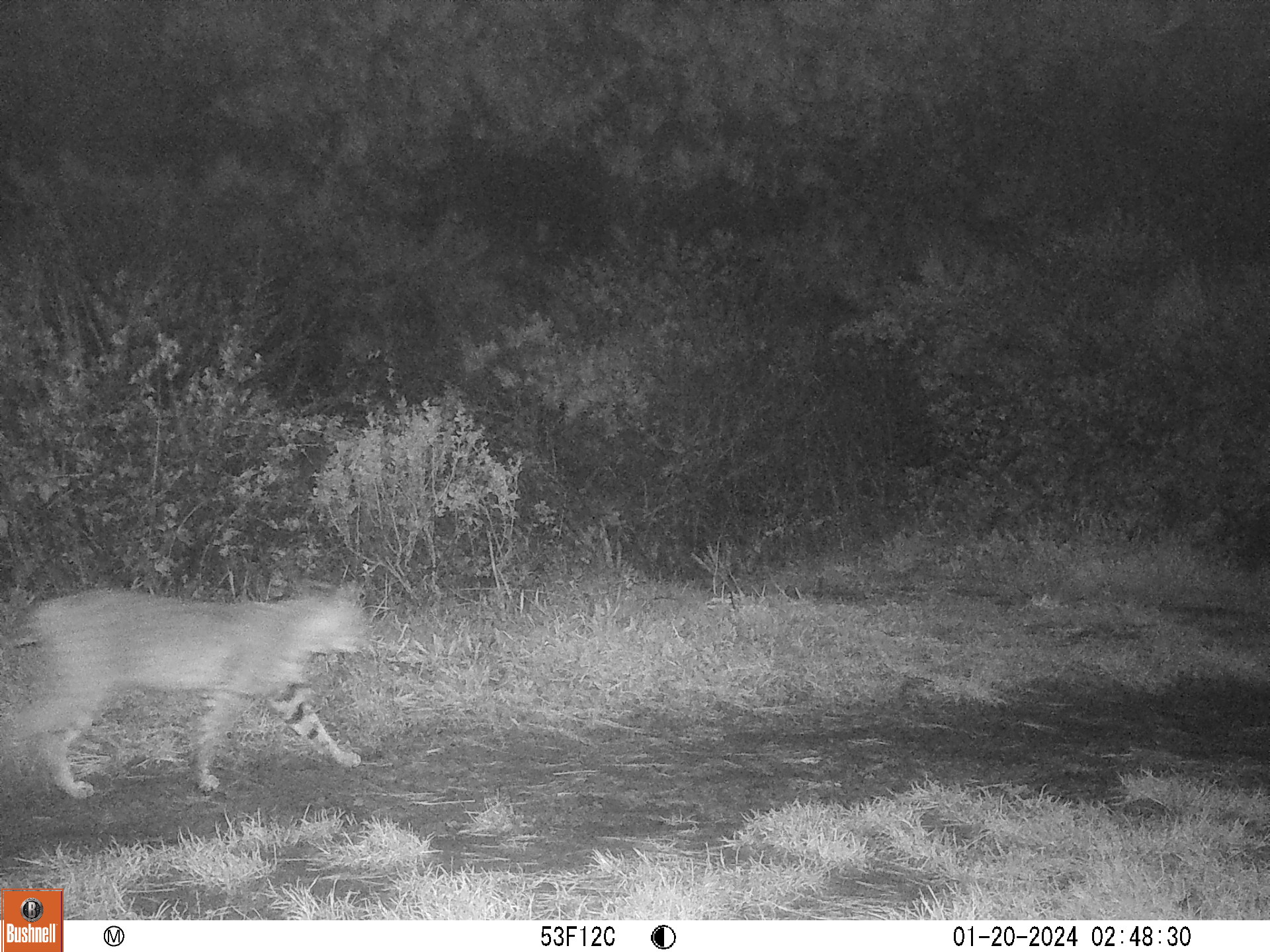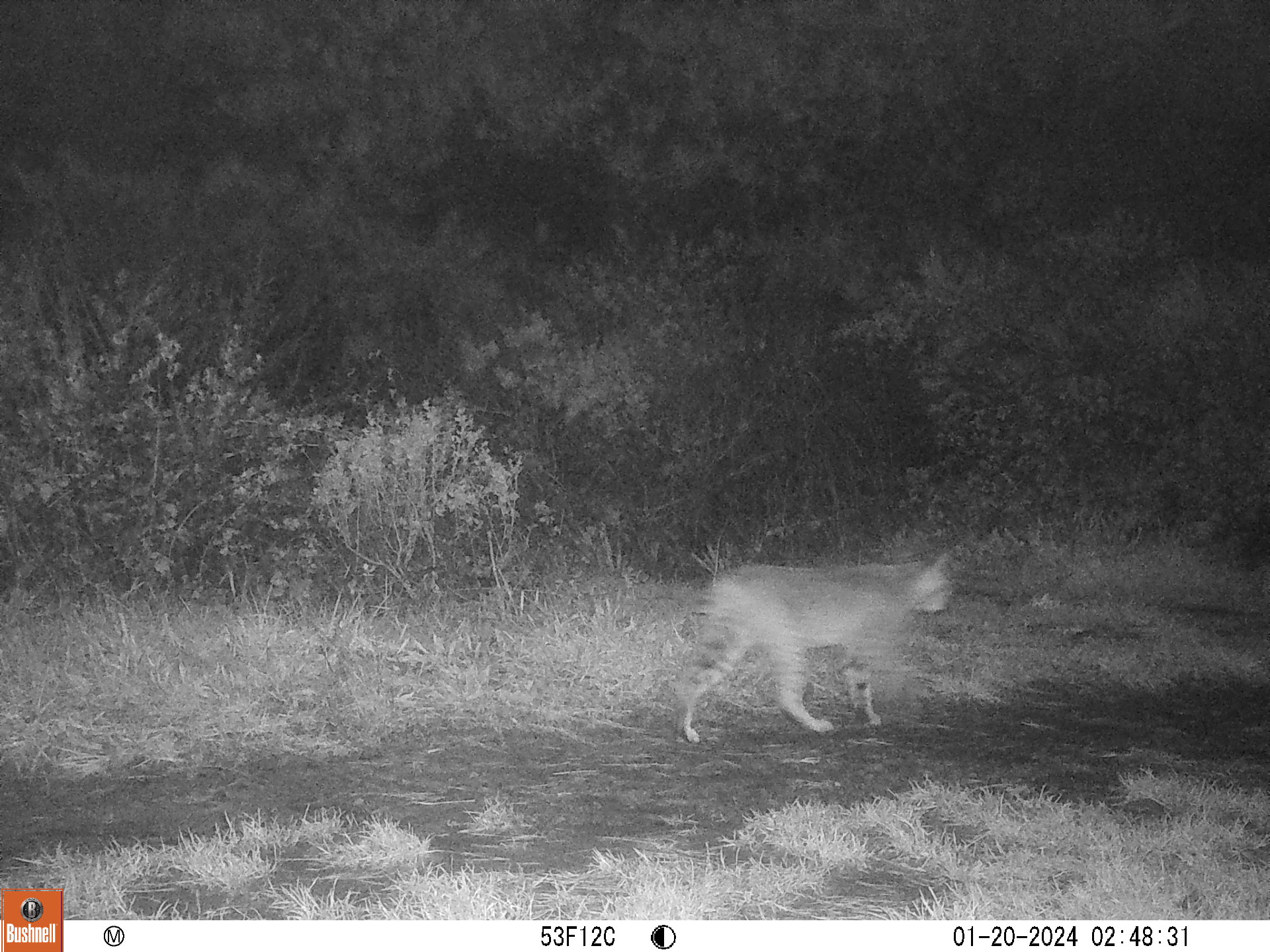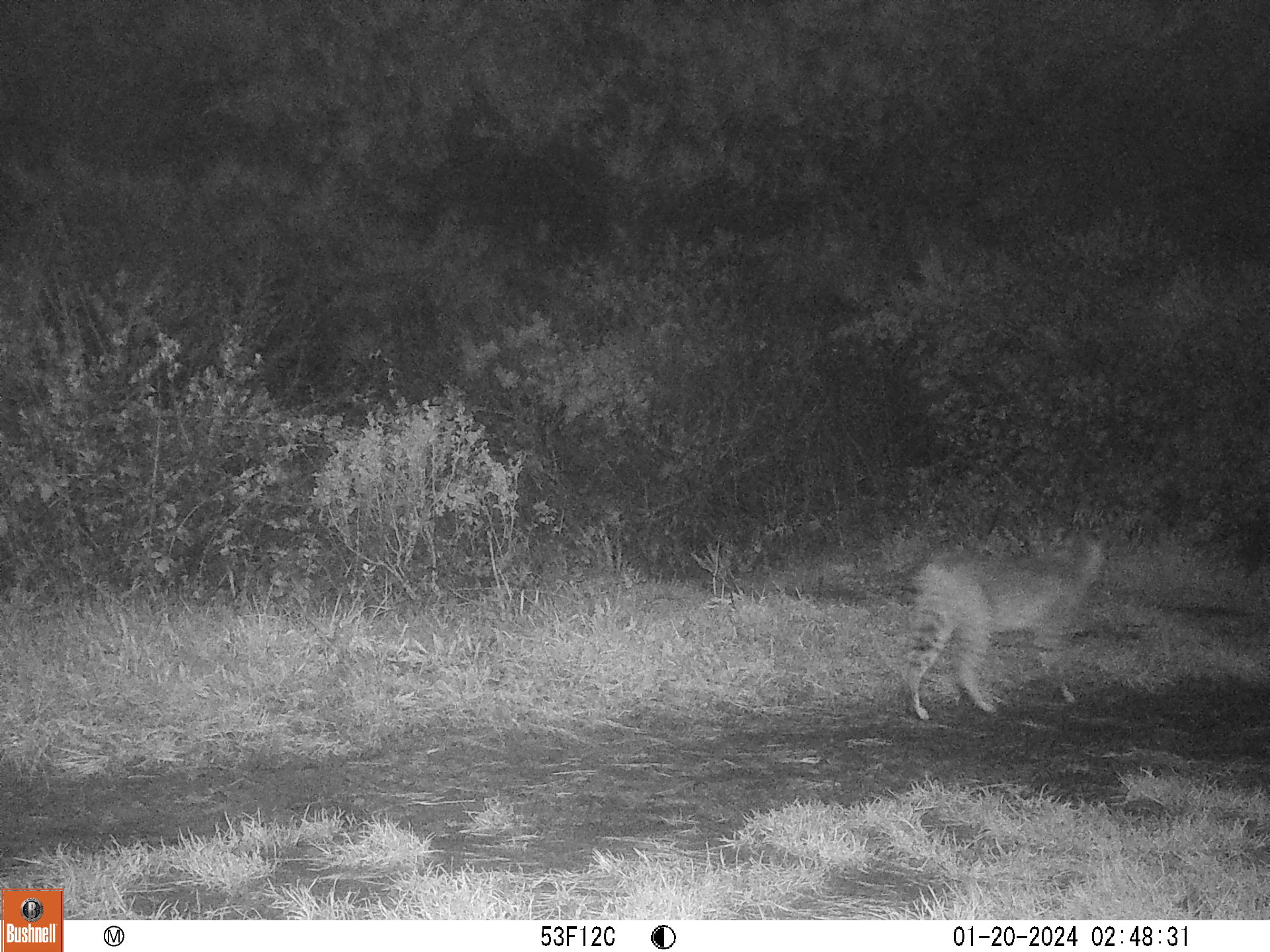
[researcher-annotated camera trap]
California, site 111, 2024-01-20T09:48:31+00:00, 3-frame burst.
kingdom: Animalia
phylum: Chordata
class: Mammalia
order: Carnivora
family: Felidae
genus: Lynx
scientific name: Lynx rufus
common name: bobcat